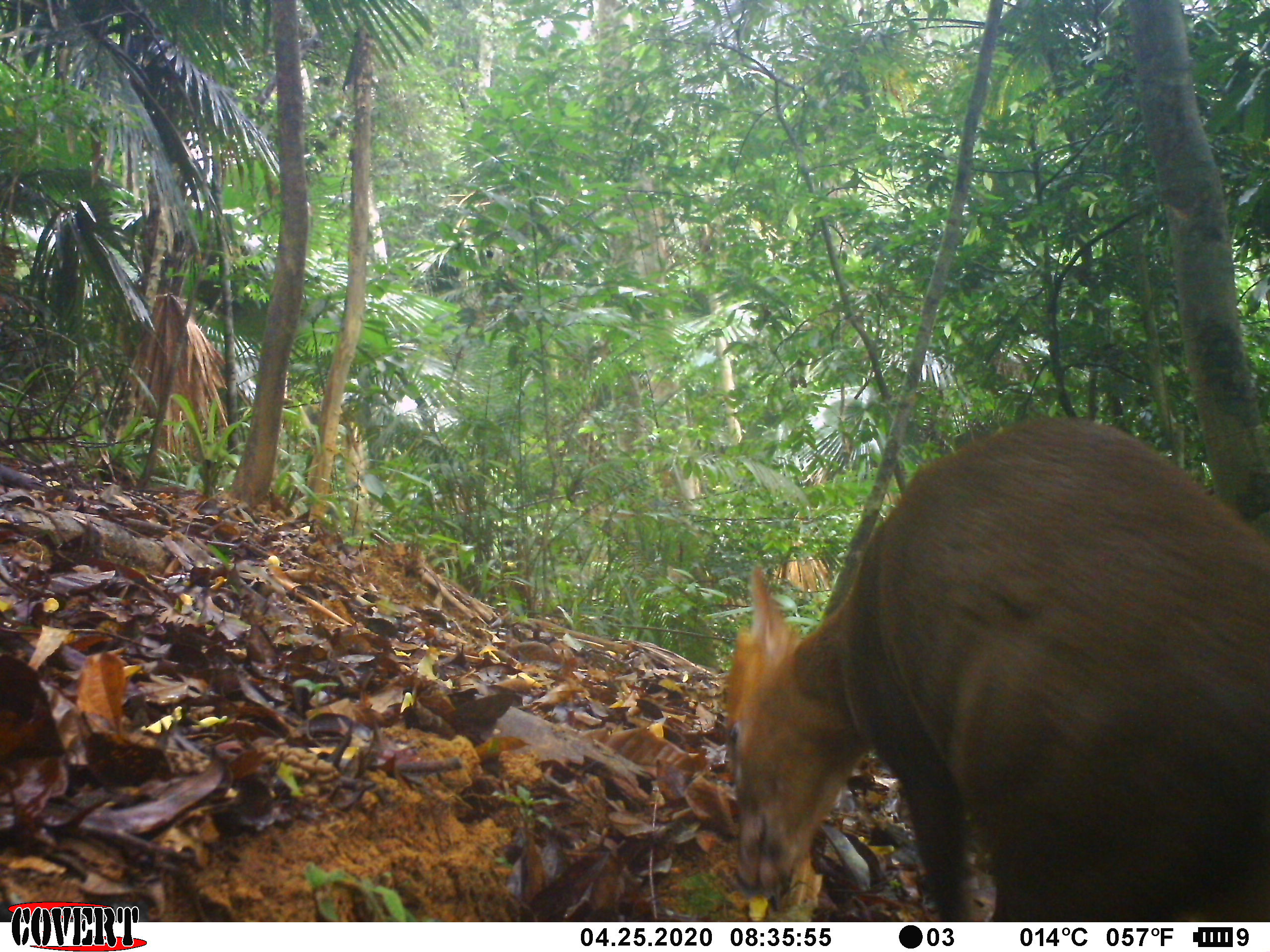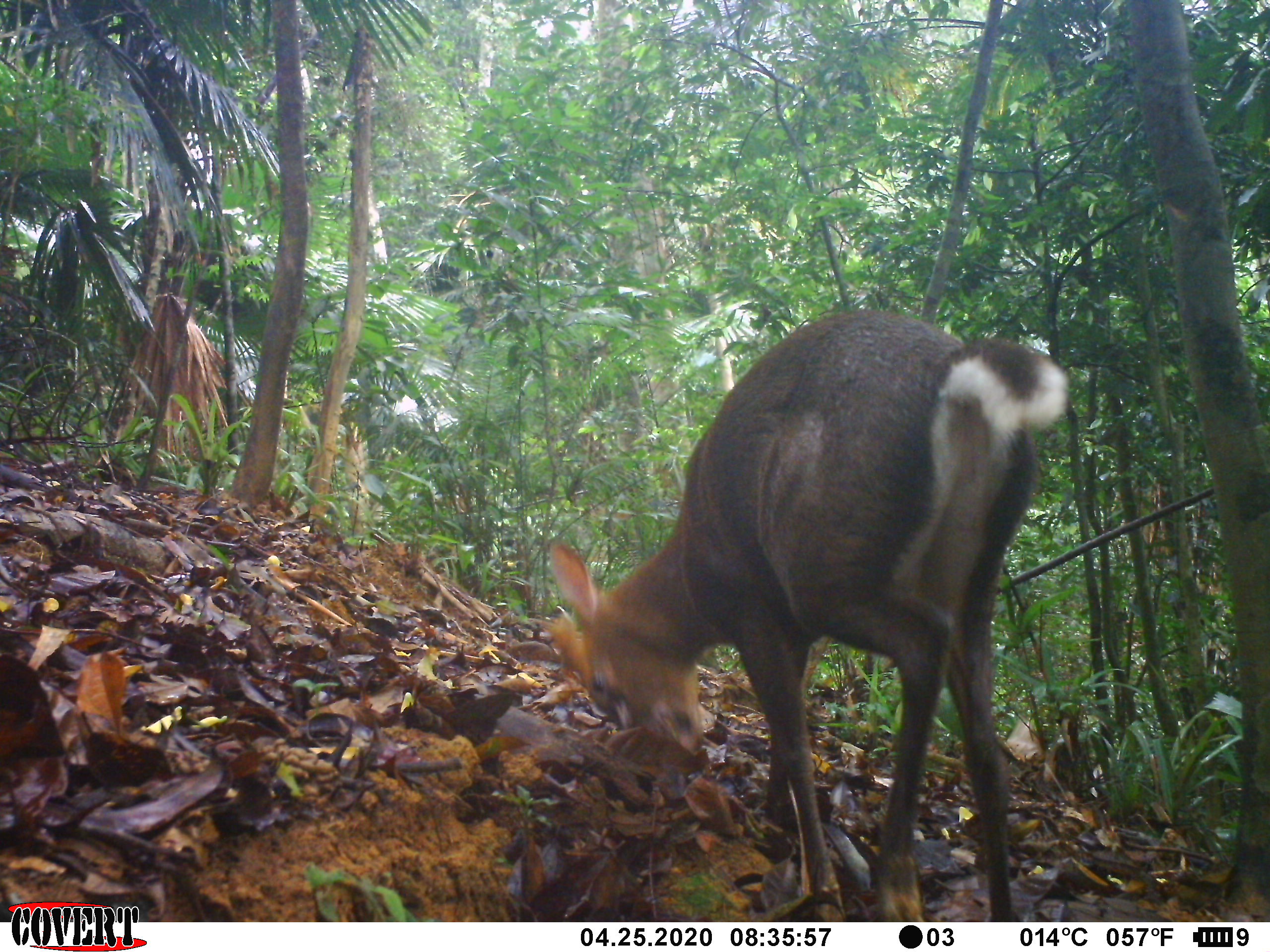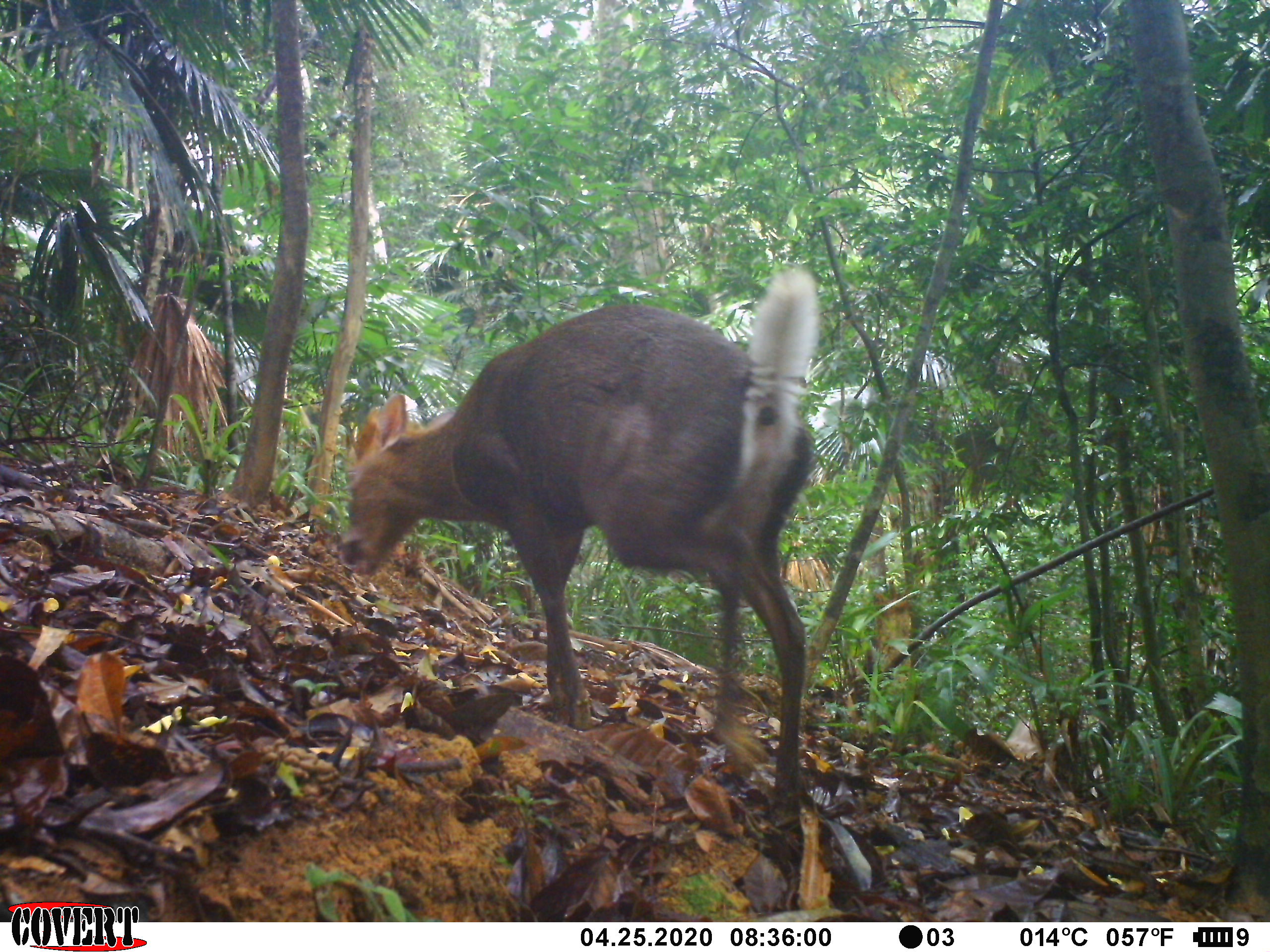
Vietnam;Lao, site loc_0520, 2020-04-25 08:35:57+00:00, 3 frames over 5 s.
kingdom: Animalia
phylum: Chordata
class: Mammalia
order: Artiodactyla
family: Cervidae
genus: Muntiacus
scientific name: Muntiacus rooseveltorum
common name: roosevelt's muntjac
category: roosevelts muntjac group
Roosevelts muntjac group (roosevelt's muntjac) (Muntiacus rooseveltorum). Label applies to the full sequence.